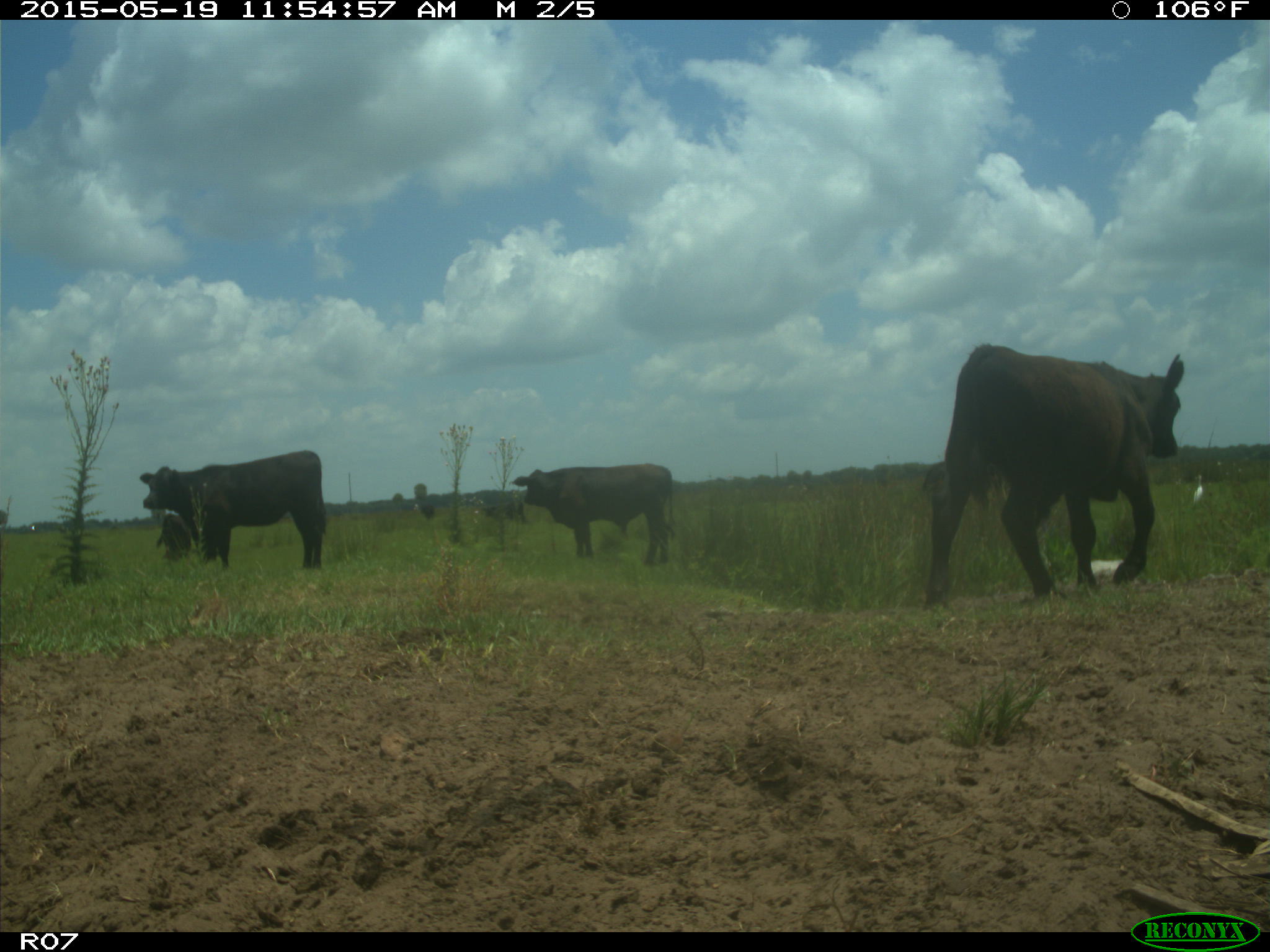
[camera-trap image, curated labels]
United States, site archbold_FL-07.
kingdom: Animalia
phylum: Chordata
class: Mammalia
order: Artiodactyla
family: Bovidae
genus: Bos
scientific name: Bos taurus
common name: domestic cow